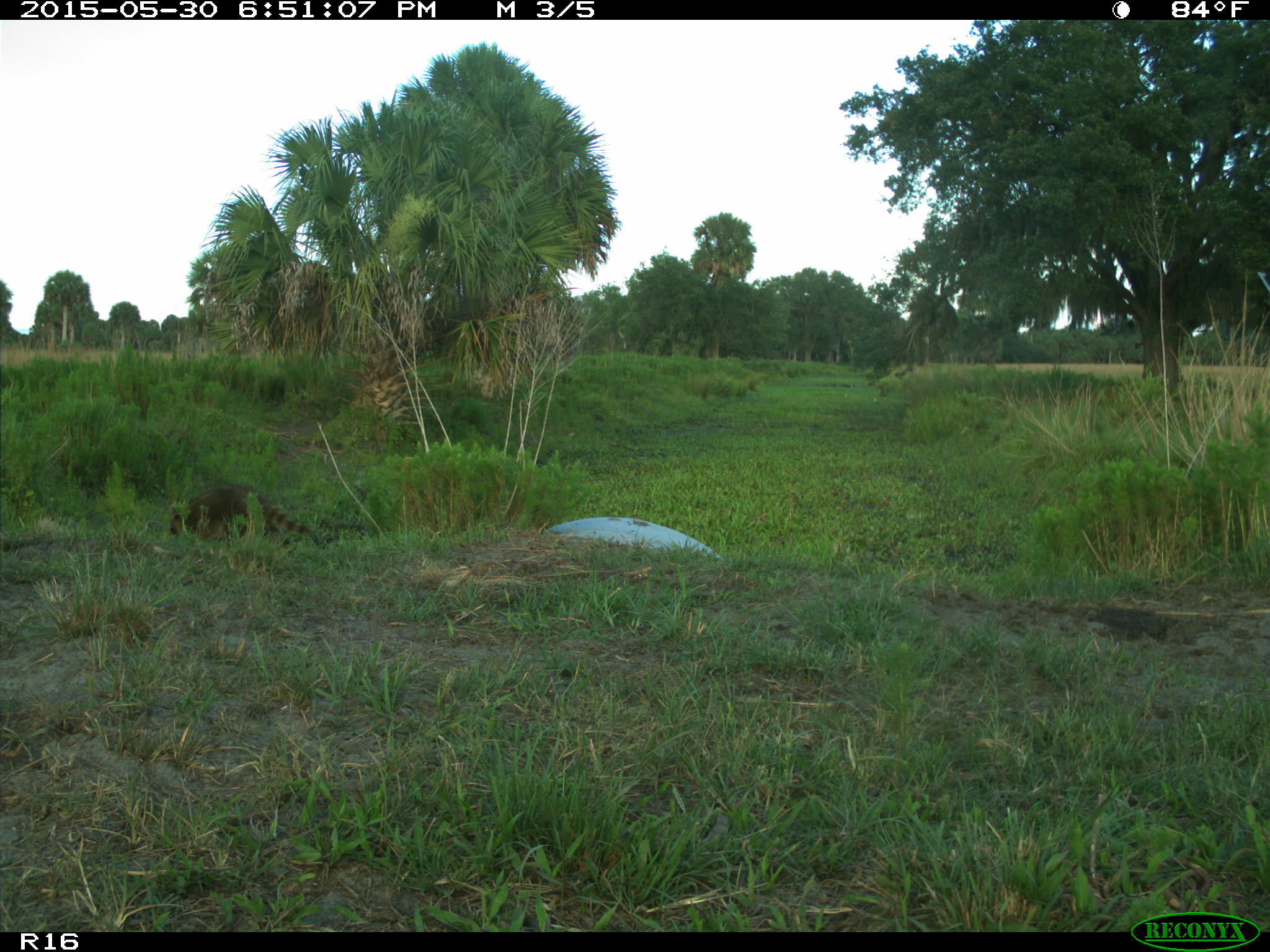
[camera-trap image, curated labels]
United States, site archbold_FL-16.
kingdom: Animalia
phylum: Chordata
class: Mammalia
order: Carnivora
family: Procyonidae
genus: Procyon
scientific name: Procyon lotor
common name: common raccoon